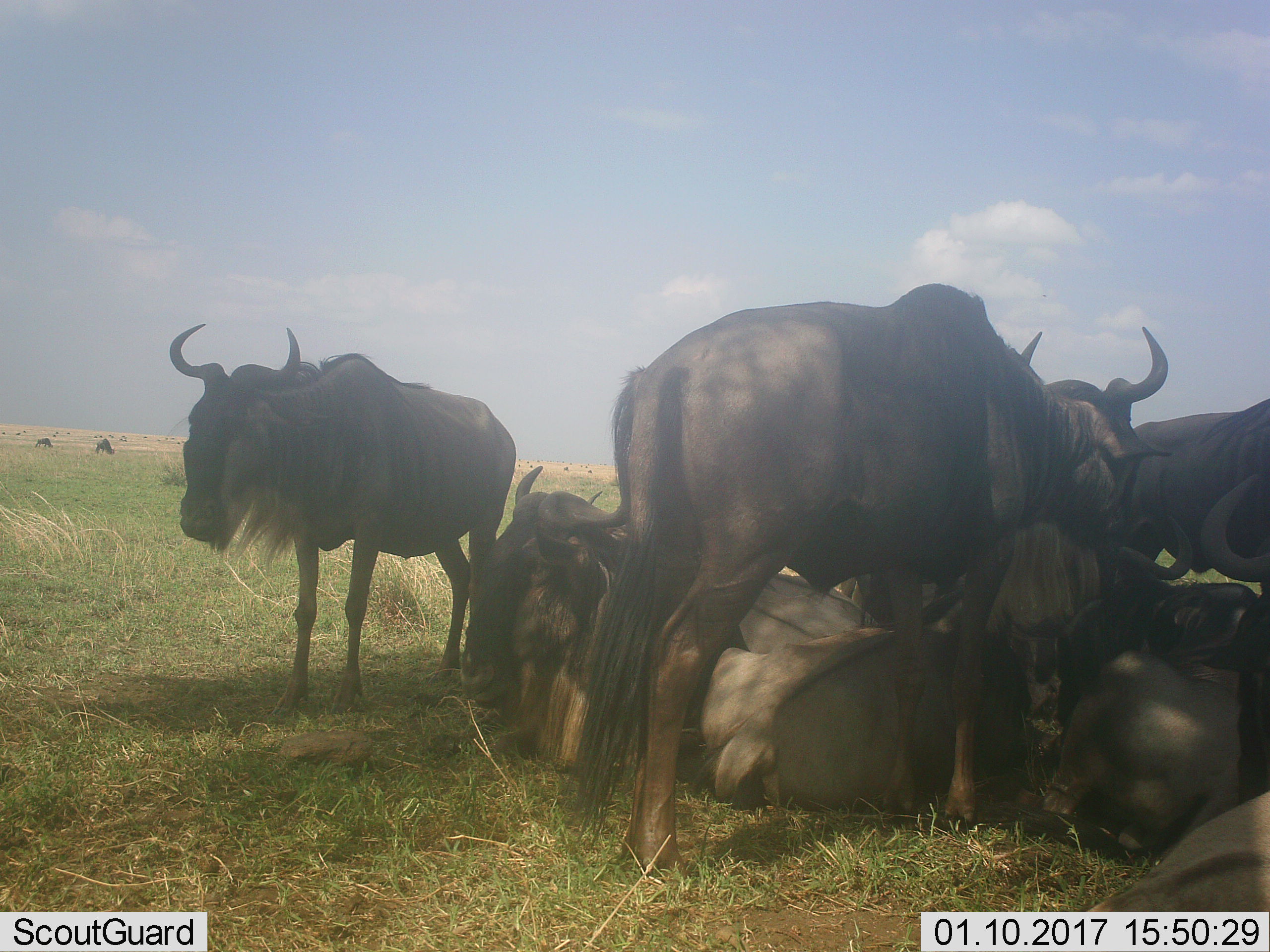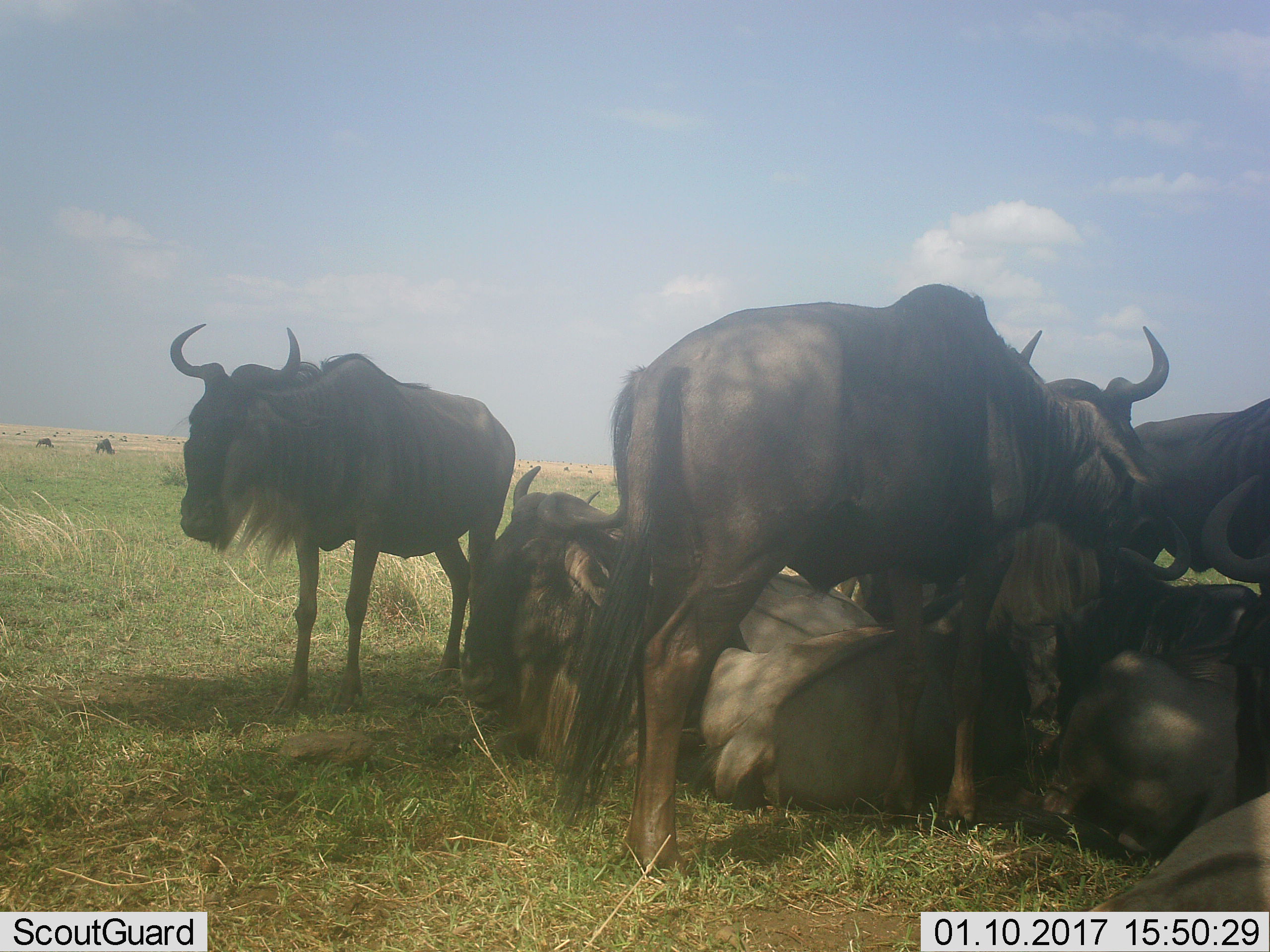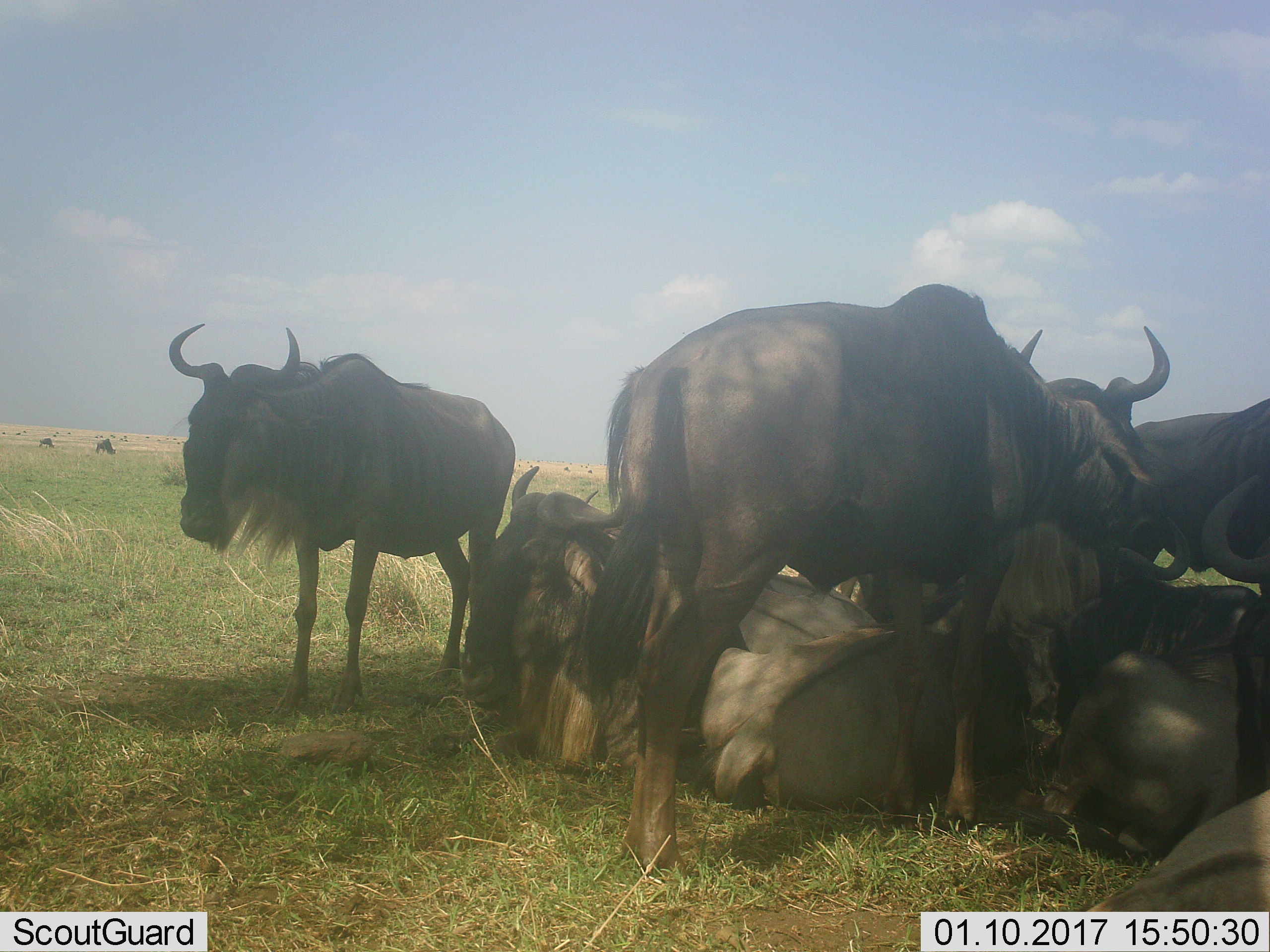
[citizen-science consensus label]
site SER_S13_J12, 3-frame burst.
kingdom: Animalia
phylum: Chordata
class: Mammalia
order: Artiodactyla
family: Bovidae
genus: Connochaetes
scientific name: Connochaetes taurinus taurinus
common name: blue wildebeest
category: wildebeestblue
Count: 8.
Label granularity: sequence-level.